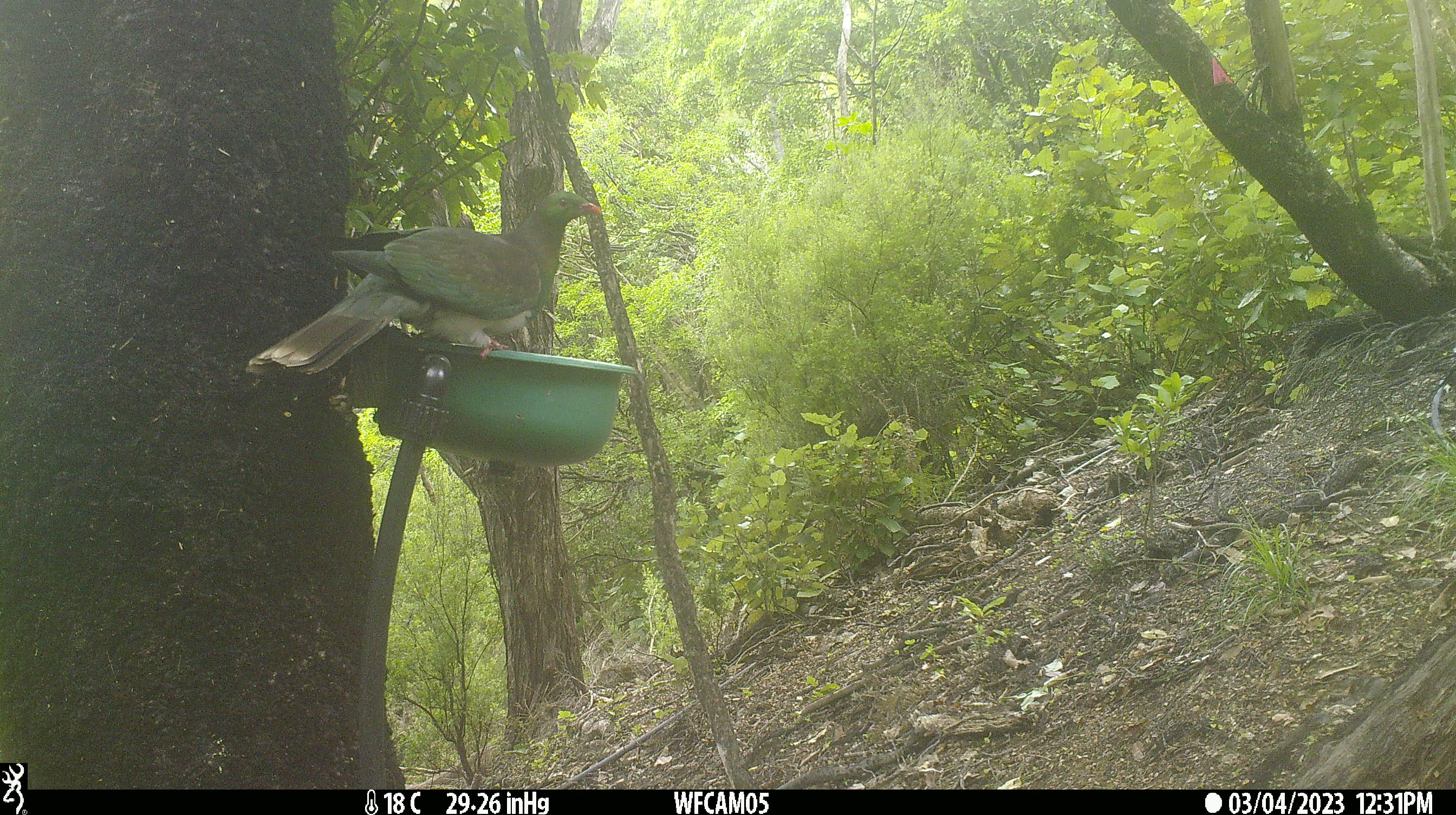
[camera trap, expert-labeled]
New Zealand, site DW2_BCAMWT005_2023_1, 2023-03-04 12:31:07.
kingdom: Animalia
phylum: Chordata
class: Aves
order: Columbiformes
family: Columbidae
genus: Hemiphaga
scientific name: Hemiphaga novaeseelandiae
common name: new zealand pigeon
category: kereru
Kereru (new zealand pigeon) (Hemiphaga novaeseelandiae).